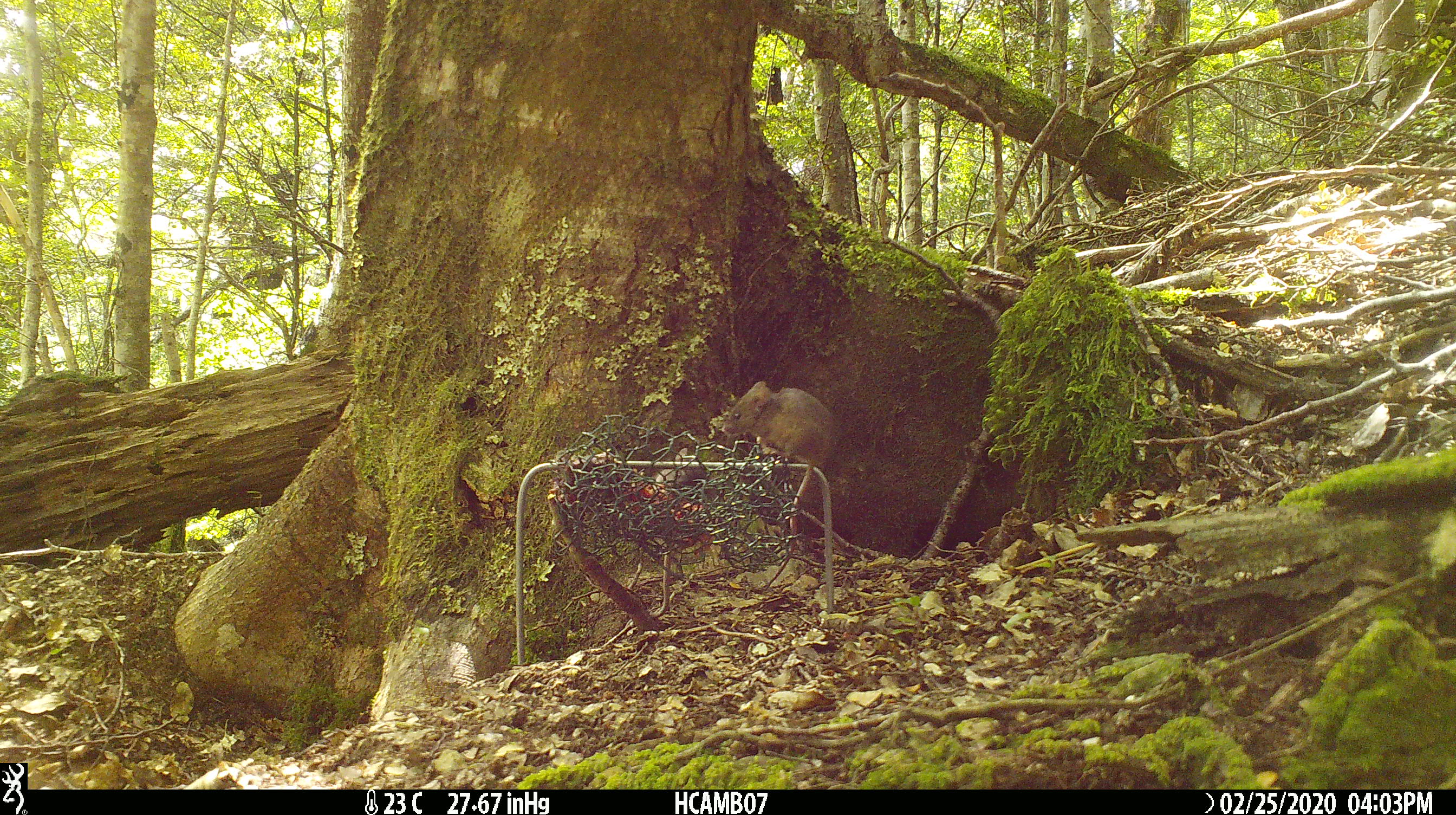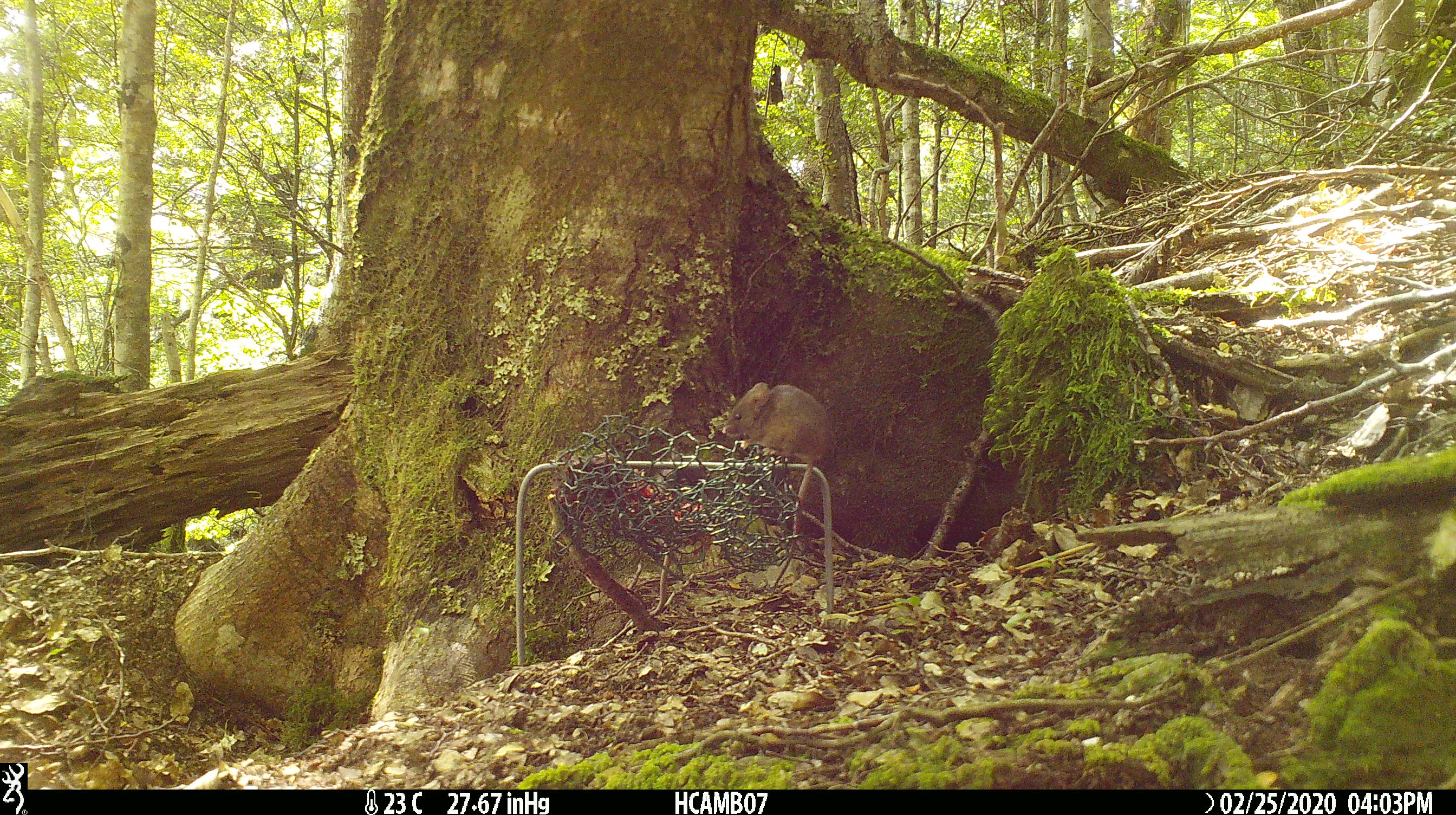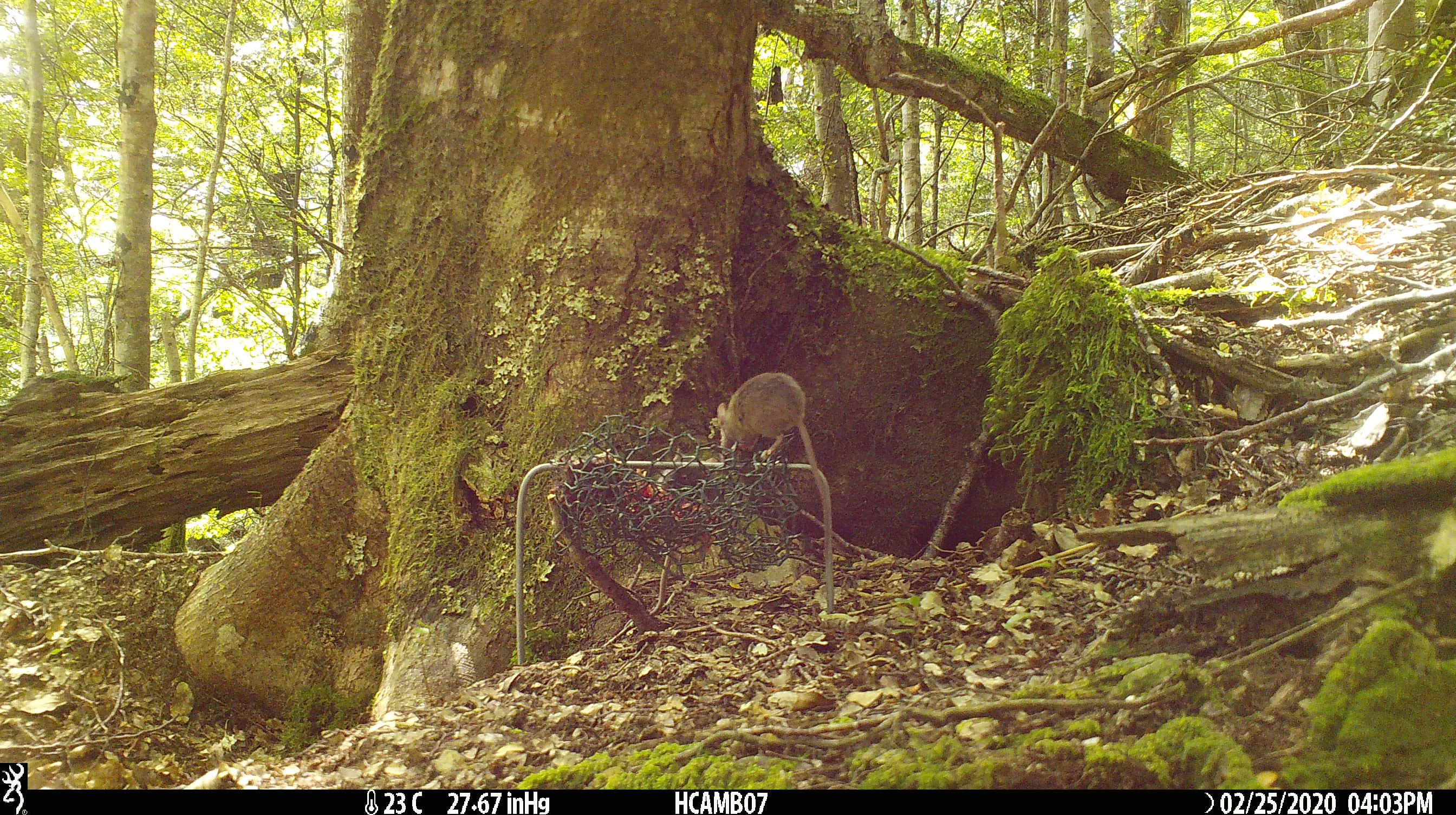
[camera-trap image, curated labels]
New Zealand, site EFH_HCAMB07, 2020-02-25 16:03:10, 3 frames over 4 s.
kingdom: Animalia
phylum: Chordata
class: Mammalia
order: Rodentia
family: Muridae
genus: Mus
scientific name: Mus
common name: mouse